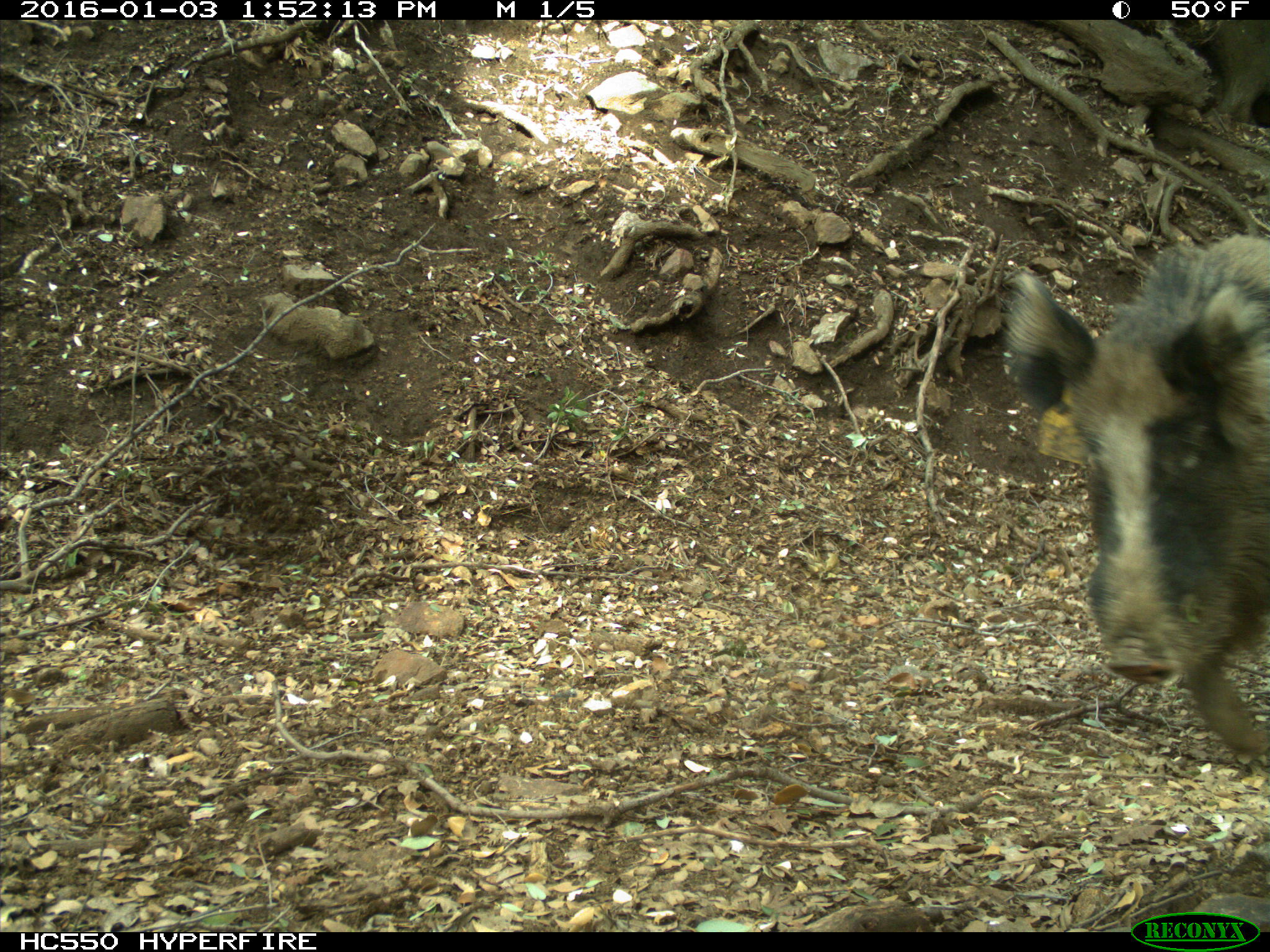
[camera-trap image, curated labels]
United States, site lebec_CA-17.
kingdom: Animalia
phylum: Chordata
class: Mammalia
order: Artiodactyla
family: Suidae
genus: Sus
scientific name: Sus scrofa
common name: wild boar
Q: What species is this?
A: Sus scrofa (wild boar).